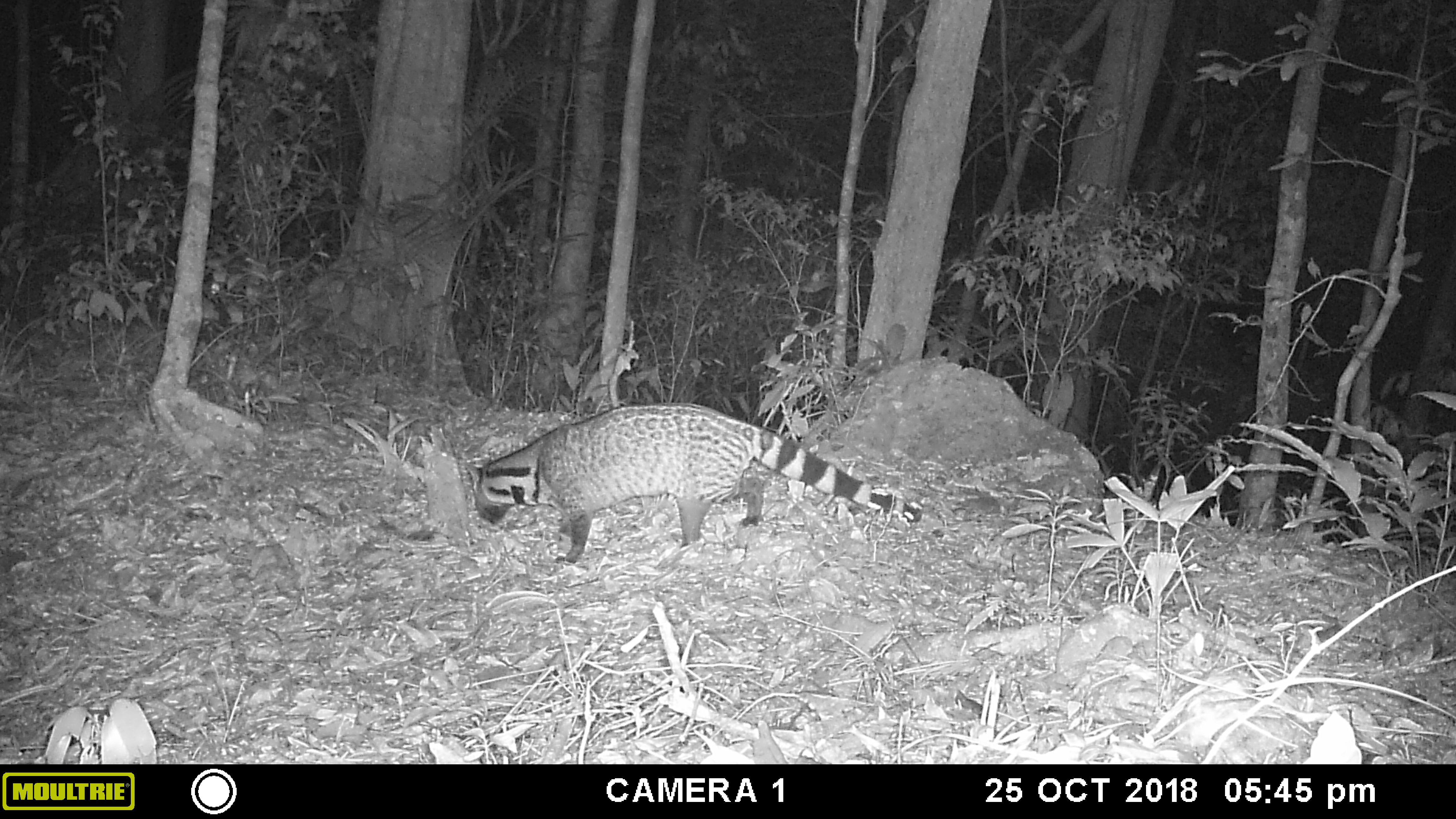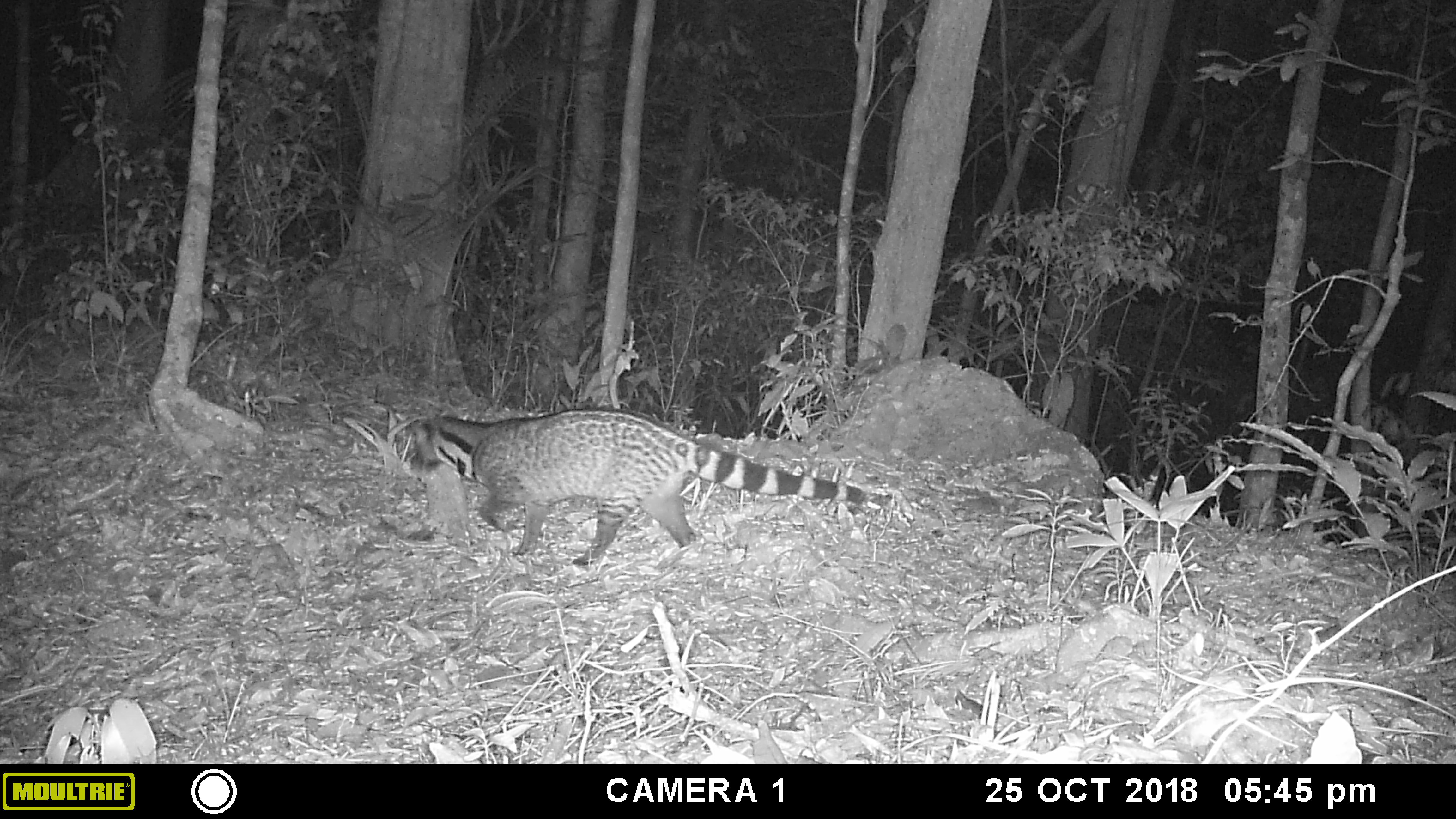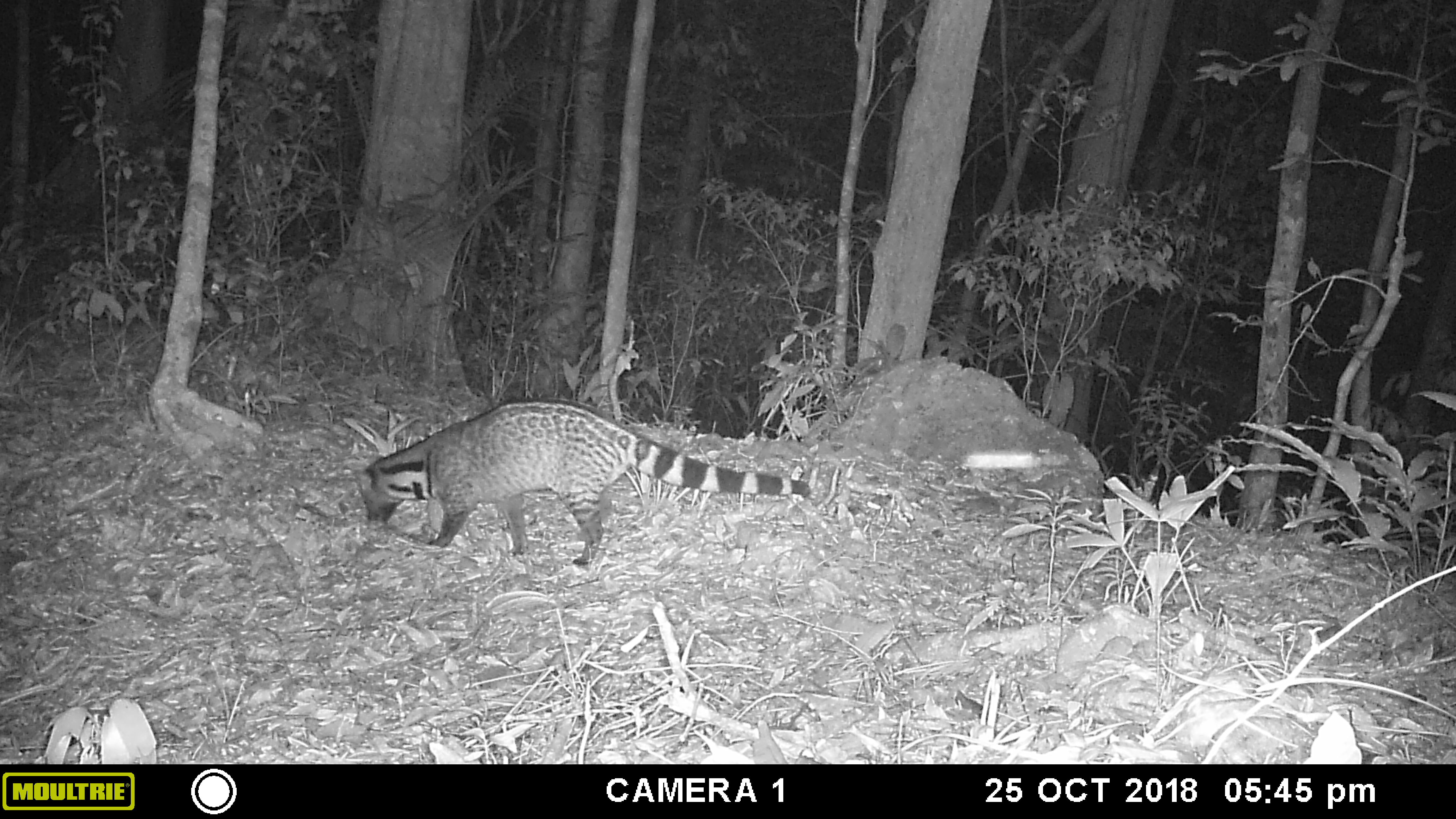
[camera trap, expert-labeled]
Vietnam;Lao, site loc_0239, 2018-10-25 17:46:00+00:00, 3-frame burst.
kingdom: Animalia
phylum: Chordata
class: Mammalia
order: Carnivora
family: Viverridae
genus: Viverra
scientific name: Viverra zibetha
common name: large indian civet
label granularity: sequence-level